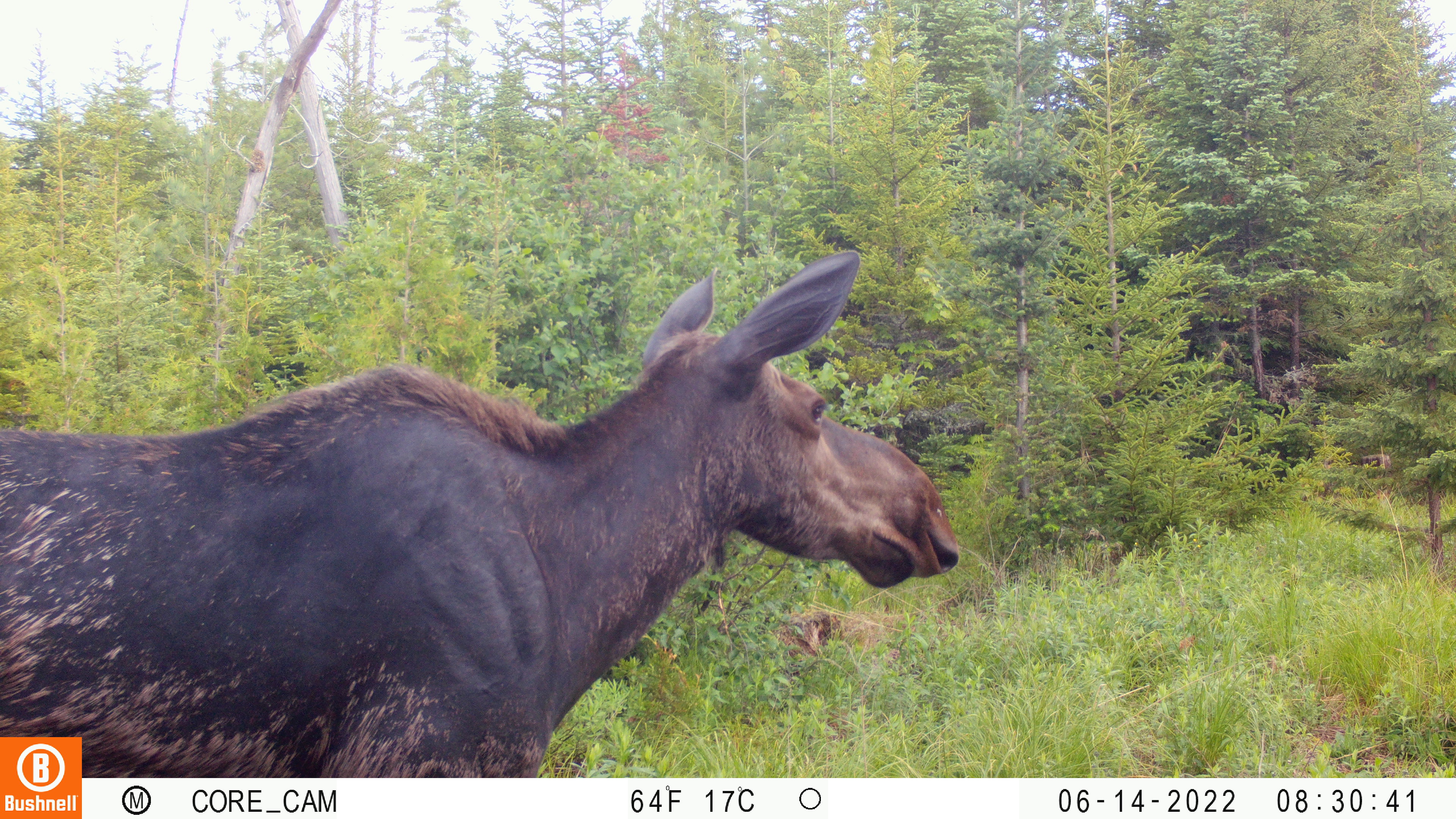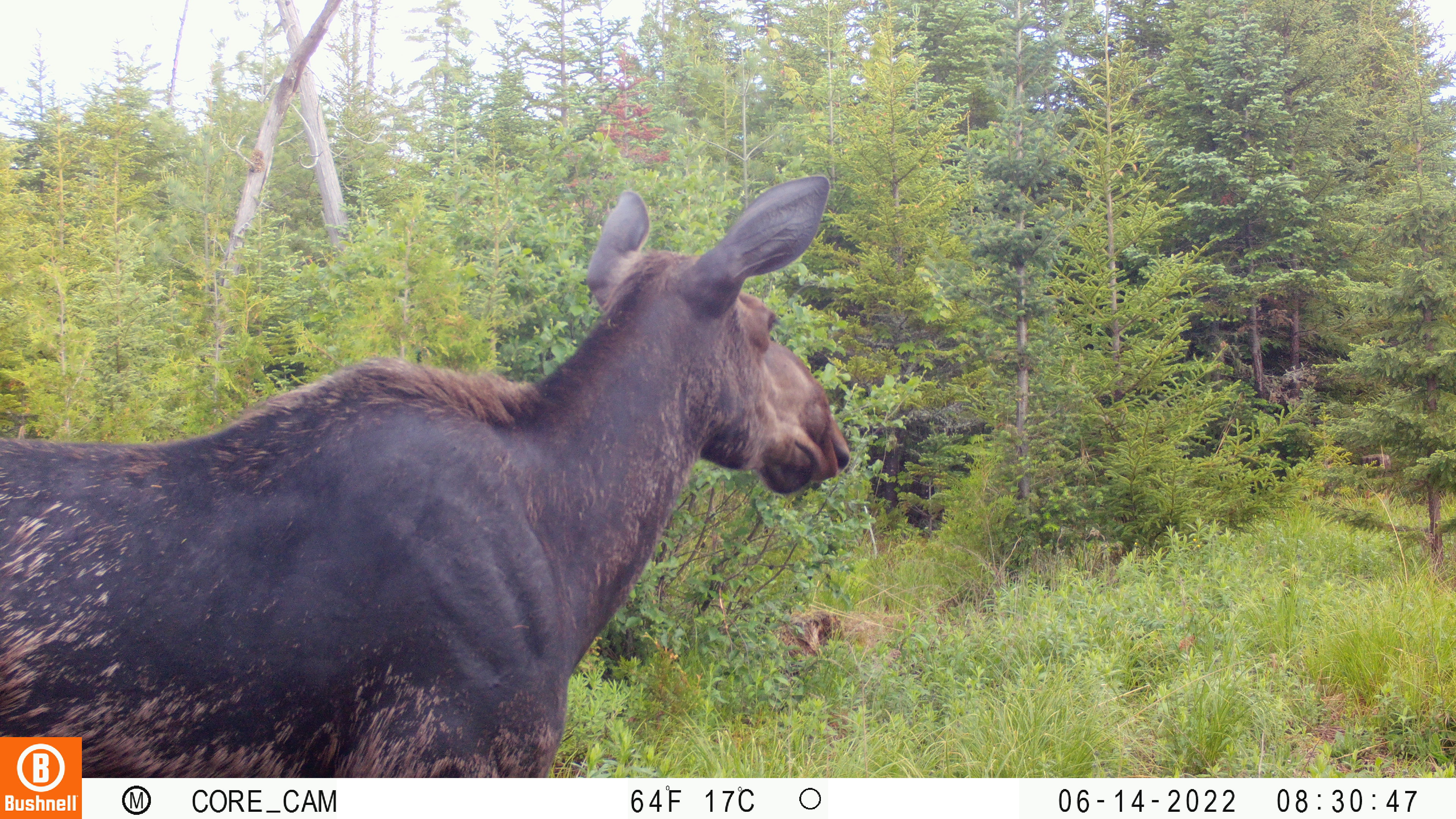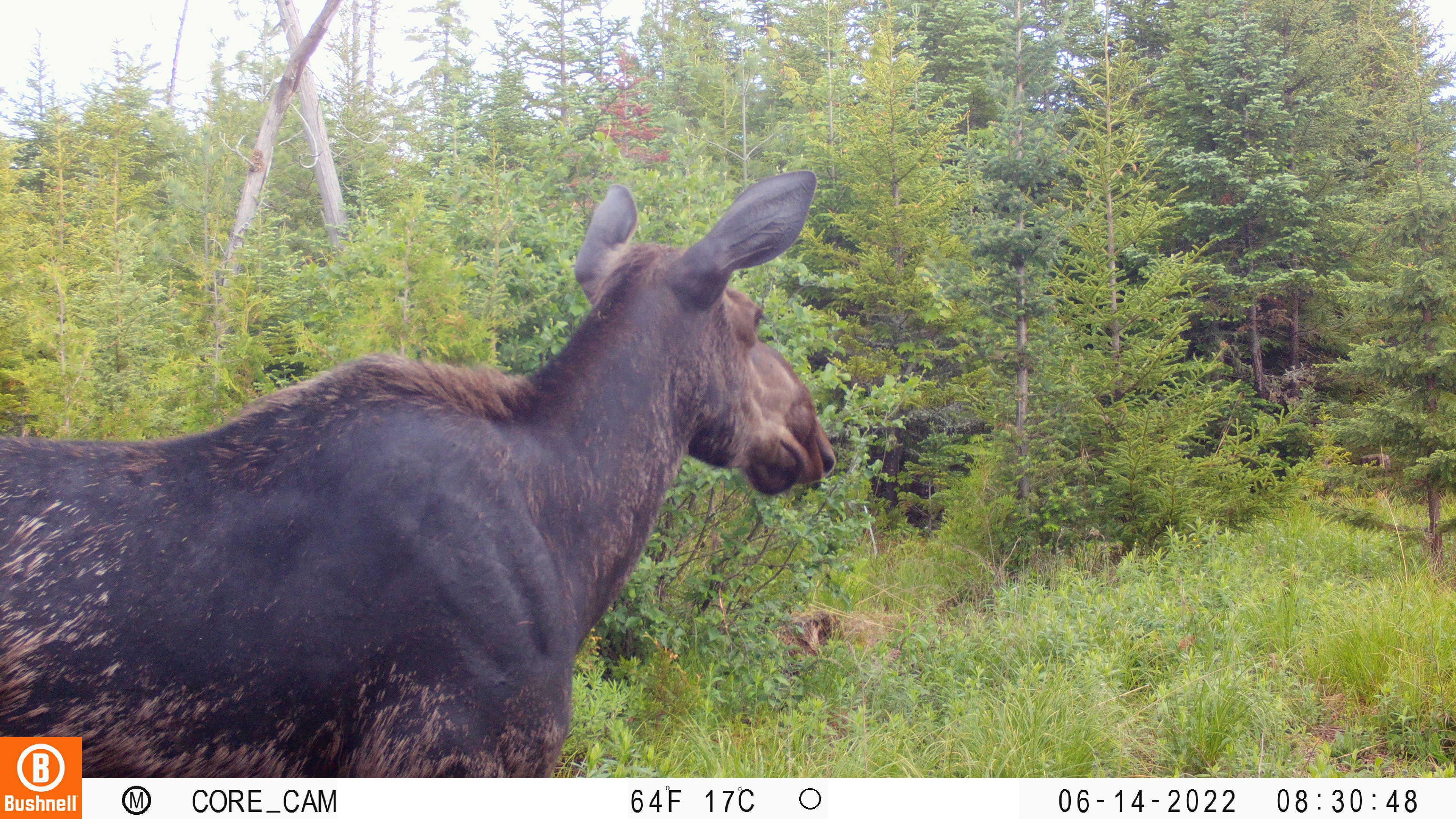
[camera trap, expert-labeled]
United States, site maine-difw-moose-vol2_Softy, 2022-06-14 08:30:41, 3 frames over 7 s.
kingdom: Animalia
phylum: Chordata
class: Mammalia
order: Artiodactyla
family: Cervidae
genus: Alces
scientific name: Alces alces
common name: moose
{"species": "moose (Alces alces)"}